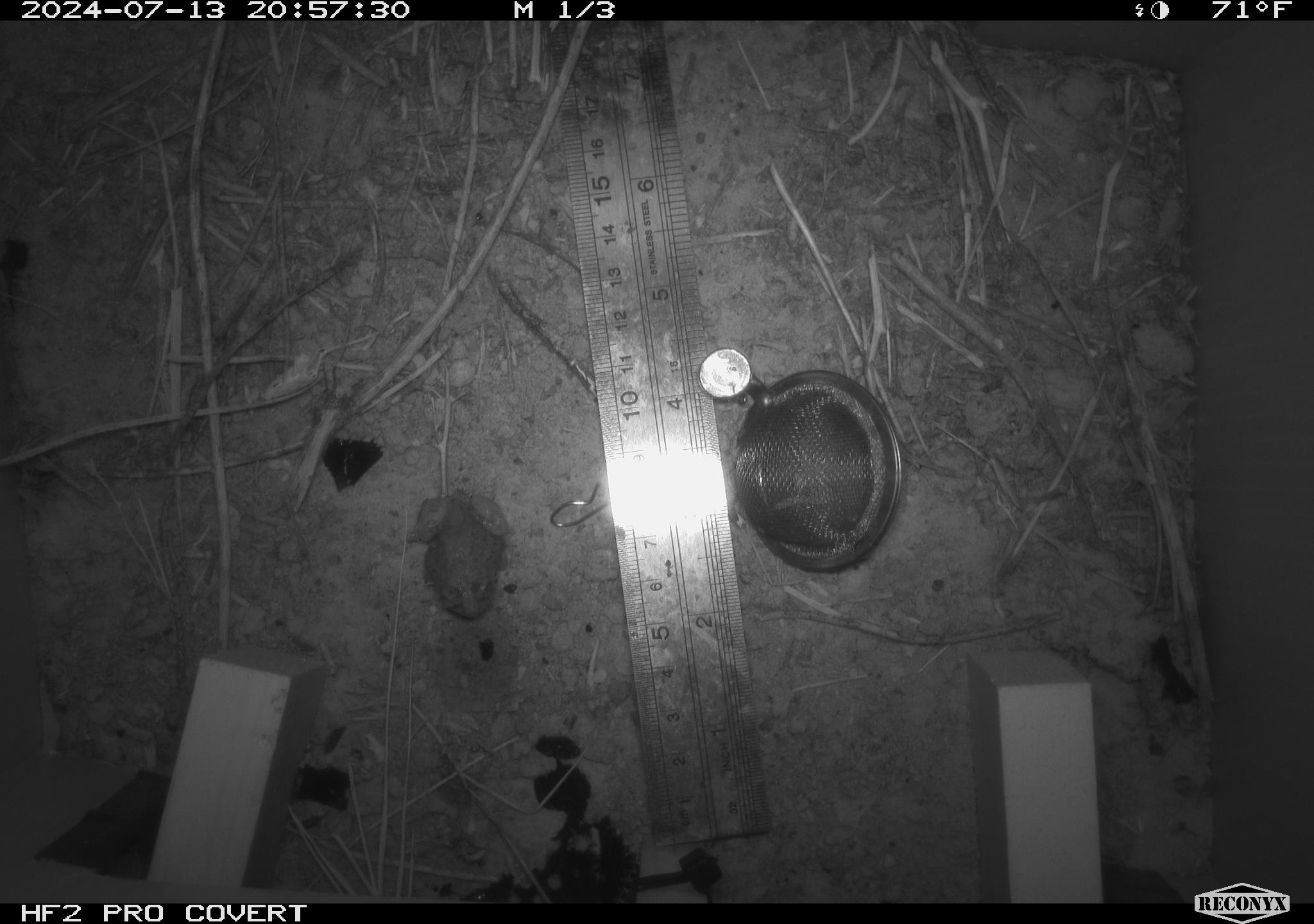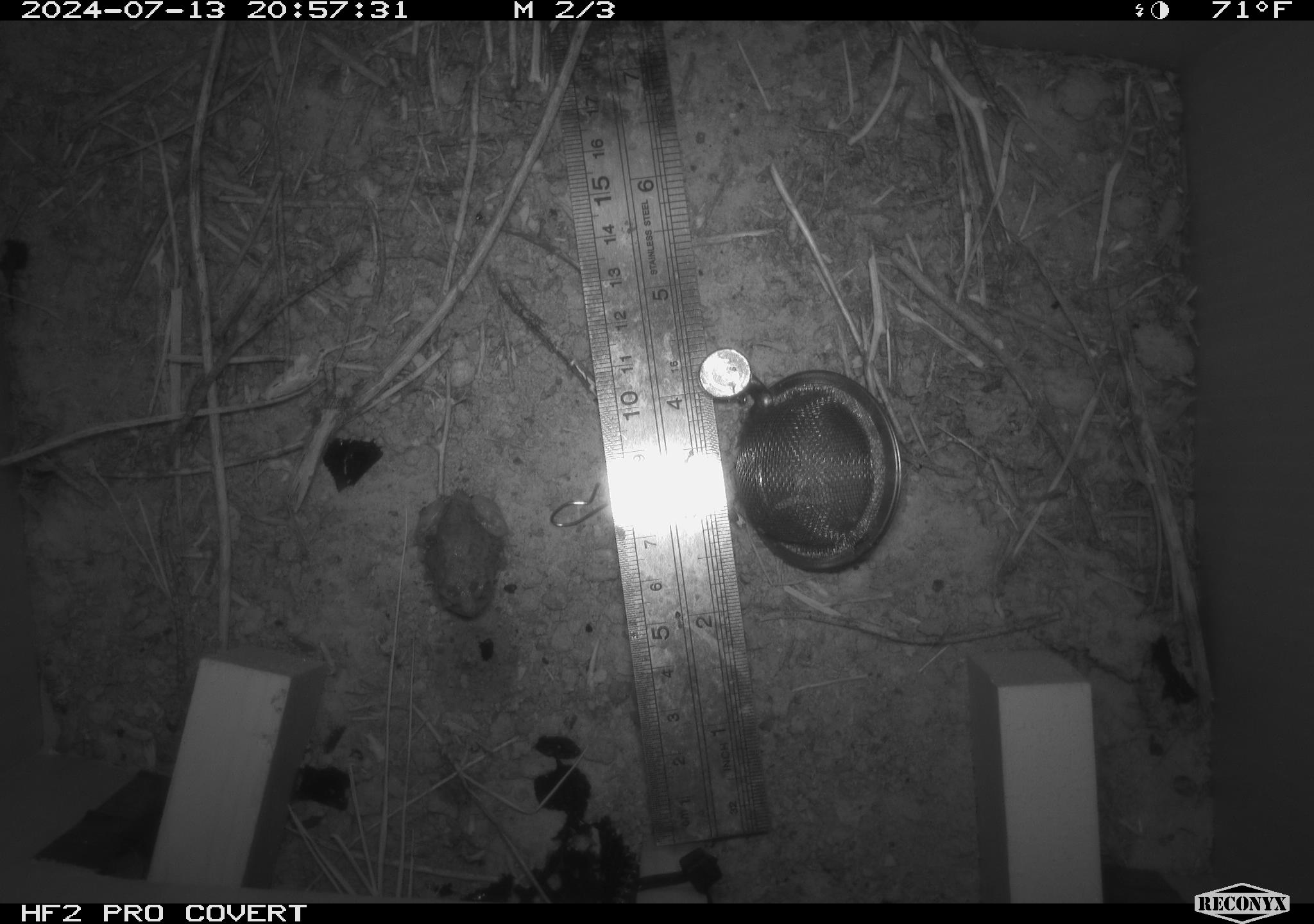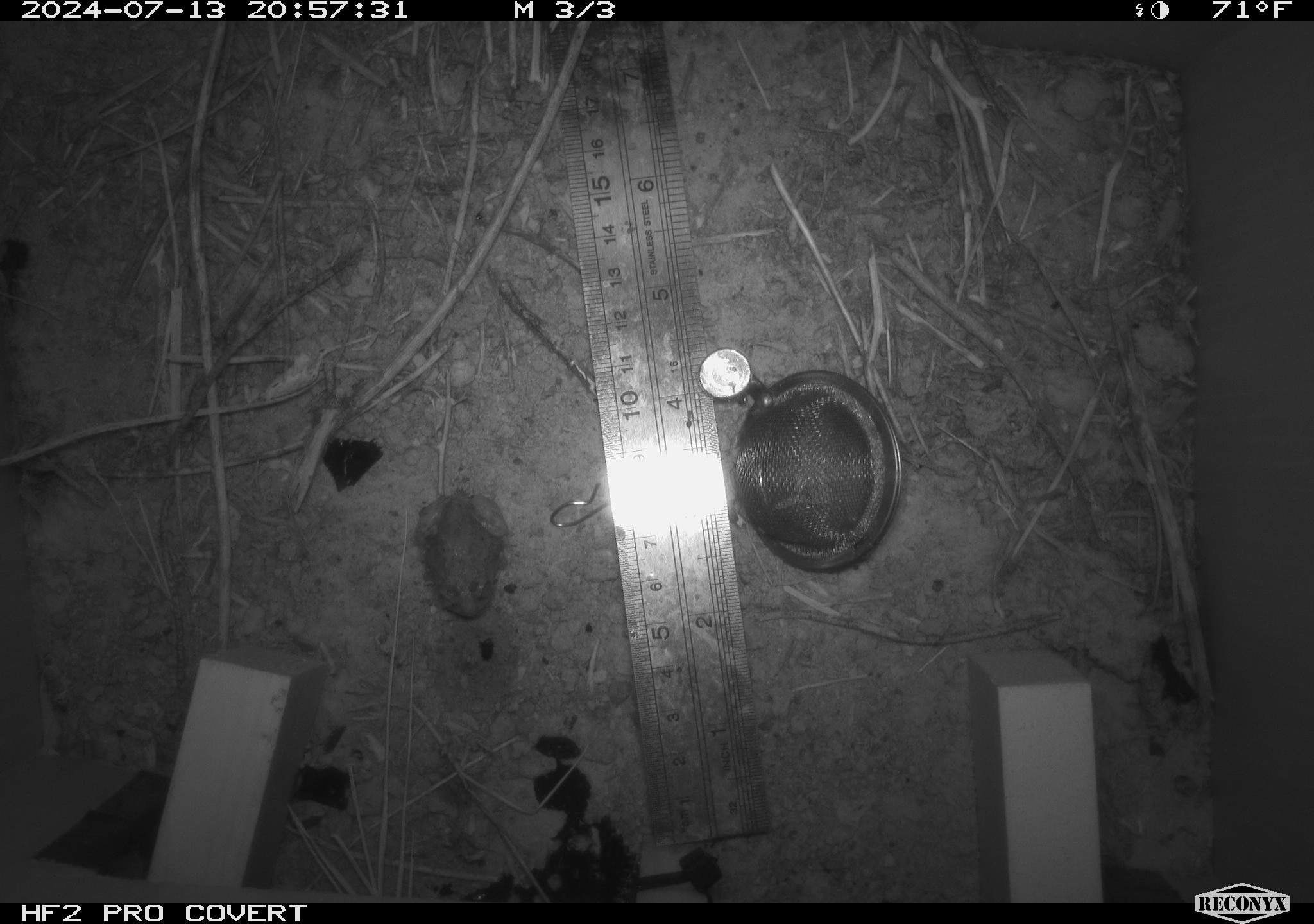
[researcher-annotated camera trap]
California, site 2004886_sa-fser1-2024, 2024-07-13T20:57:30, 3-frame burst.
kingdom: Animalia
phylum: Chordata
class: Amphibia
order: Anura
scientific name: Anura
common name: frogs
Frogs (Anura).